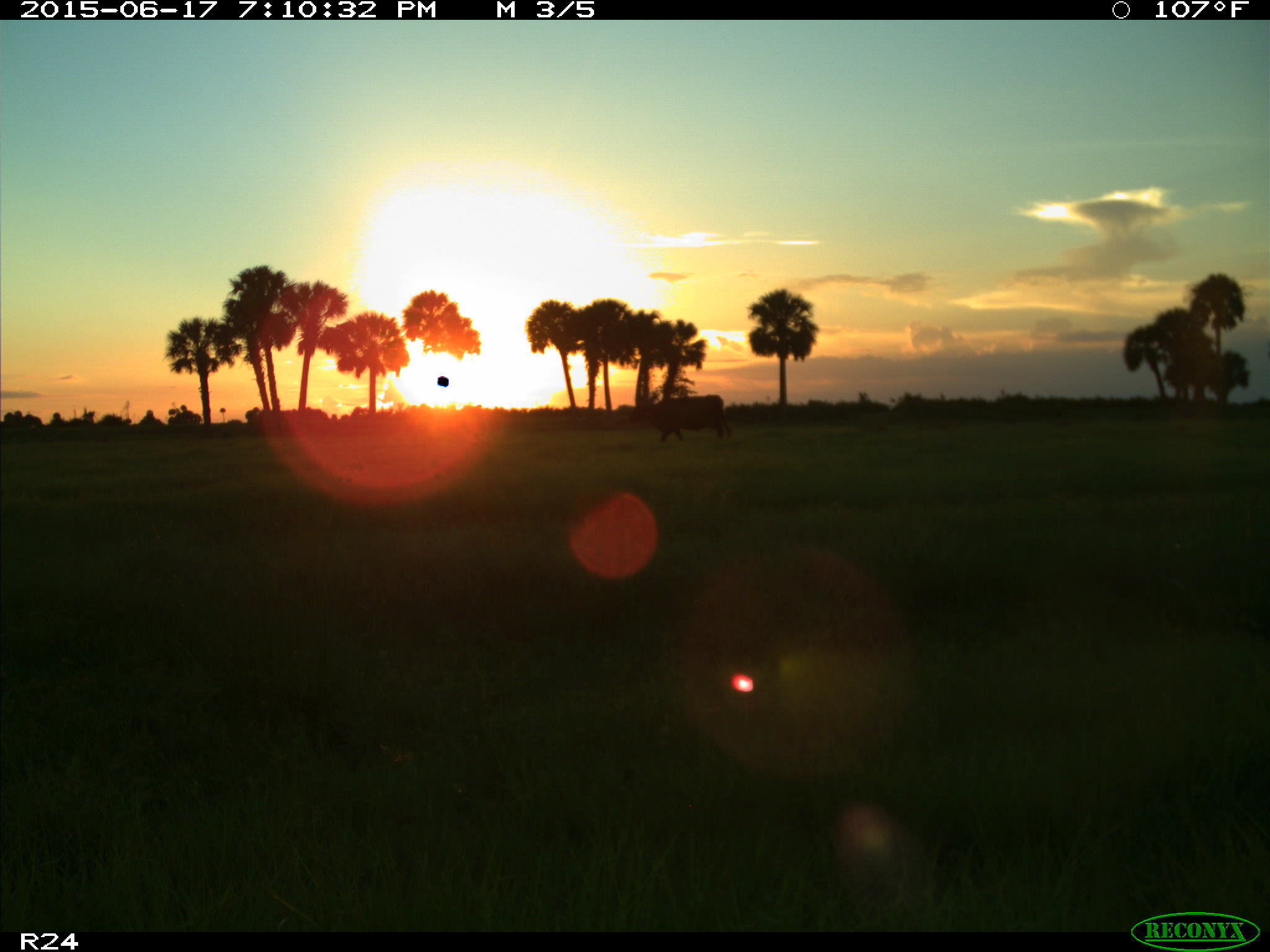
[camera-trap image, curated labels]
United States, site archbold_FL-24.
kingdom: Animalia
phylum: Chordata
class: Mammalia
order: Artiodactyla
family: Bovidae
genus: Bos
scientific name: Bos taurus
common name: domestic cow